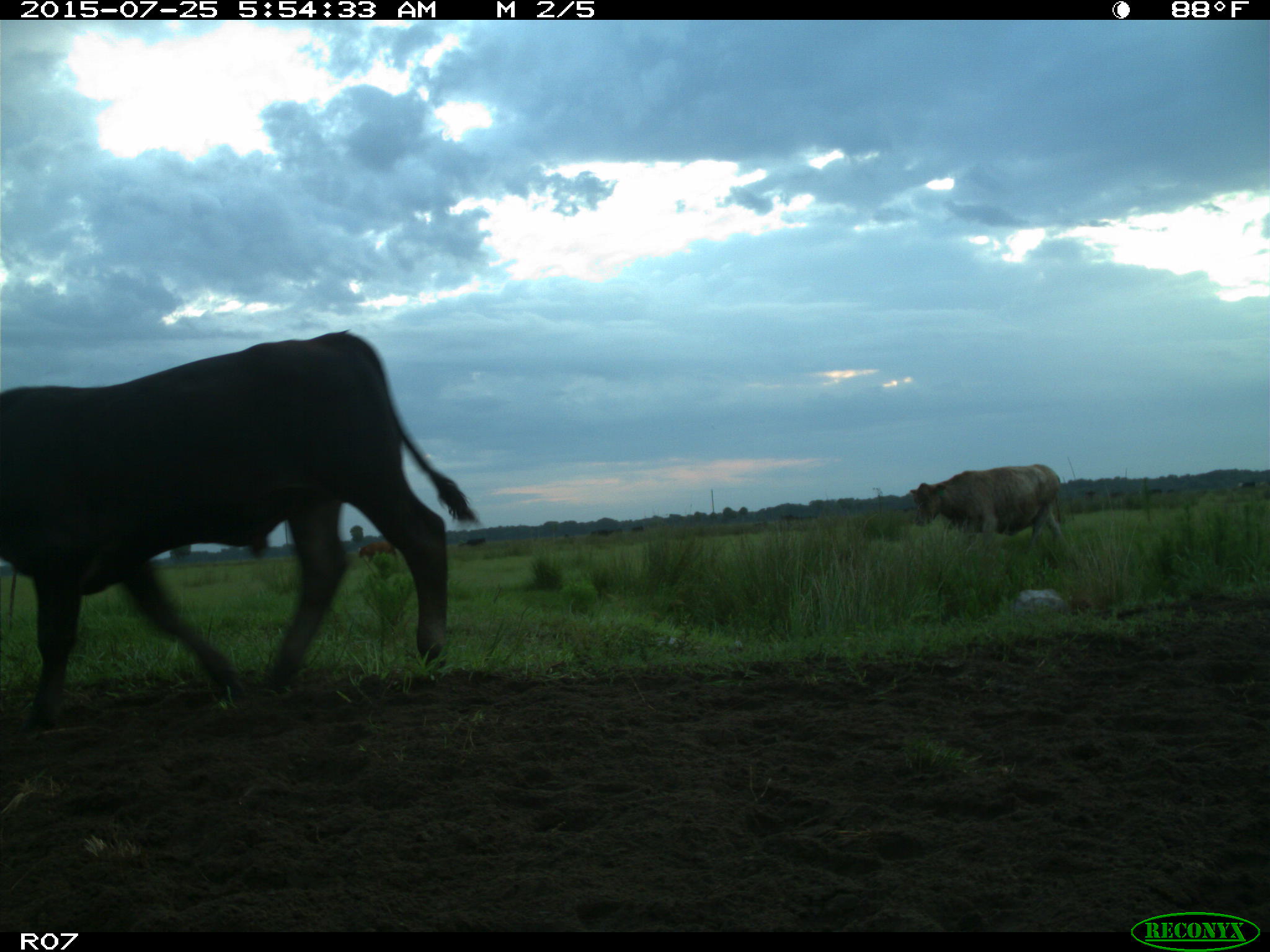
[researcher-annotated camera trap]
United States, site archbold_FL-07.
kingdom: Animalia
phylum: Chordata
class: Mammalia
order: Artiodactyla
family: Bovidae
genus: Bos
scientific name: Bos taurus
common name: domestic cow